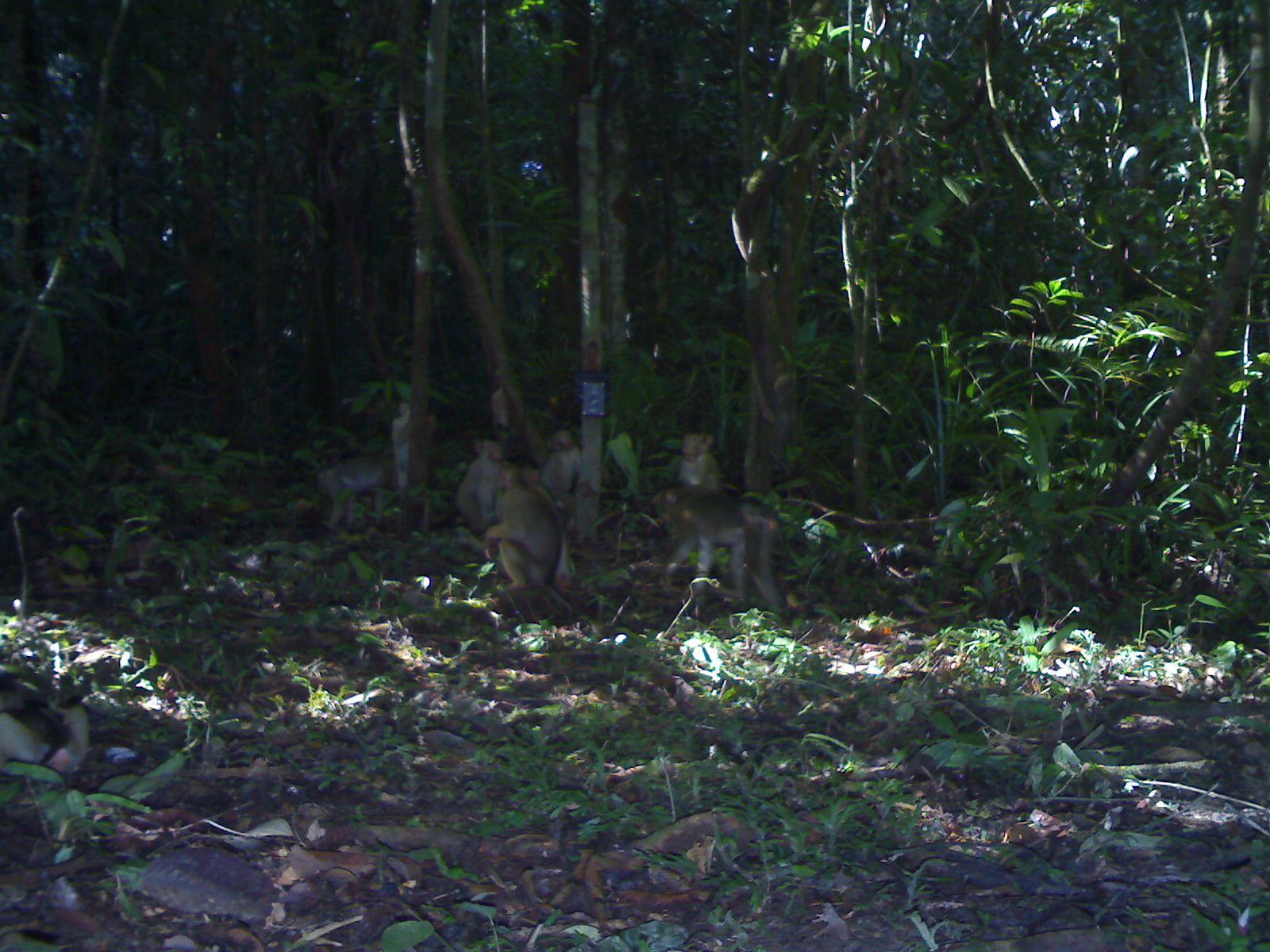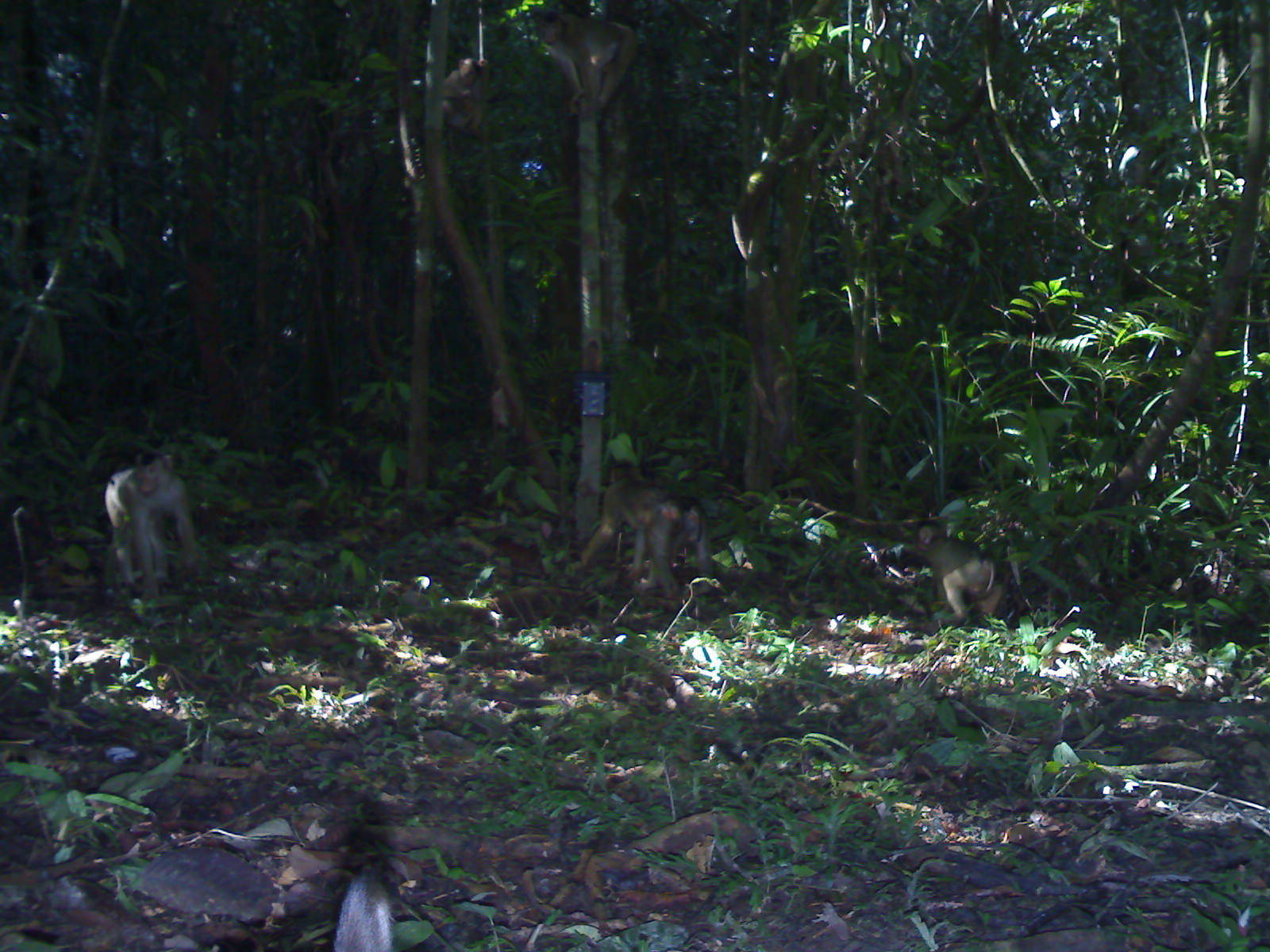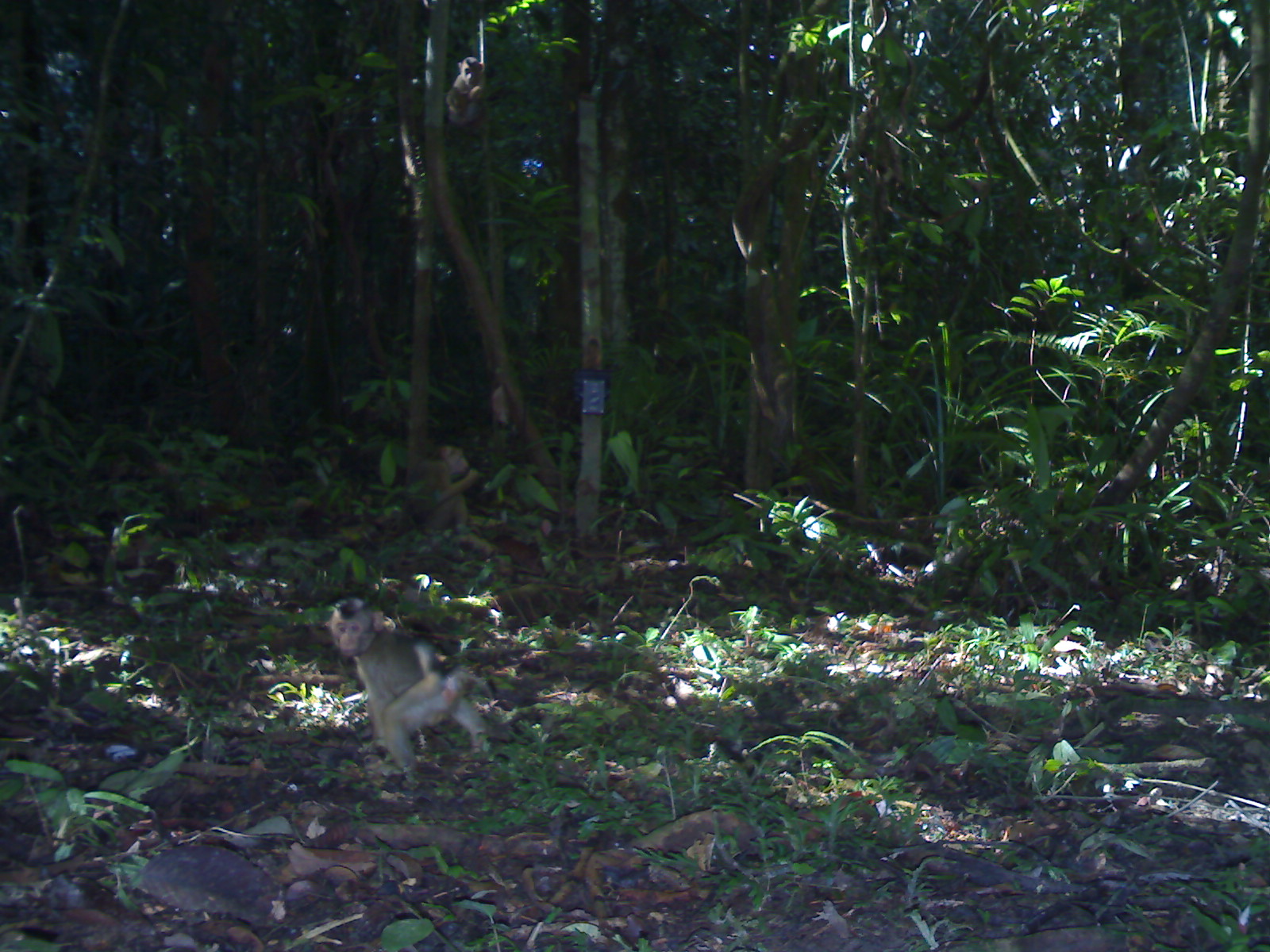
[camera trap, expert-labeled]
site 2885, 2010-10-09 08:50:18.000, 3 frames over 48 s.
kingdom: Animalia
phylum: Chordata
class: Mammalia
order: Primates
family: Cercopithecidae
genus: Macaca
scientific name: Macaca nemestrina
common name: southern pig-tailed macaque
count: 8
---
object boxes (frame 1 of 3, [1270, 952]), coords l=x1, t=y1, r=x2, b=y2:
macaca nemestrina: l=653, t=485, r=781, b=617; l=483, t=453, r=566, b=588; l=0, t=668, r=91, b=772; l=317, t=448, r=394, b=536; l=457, t=439, r=507, b=539; l=391, t=397, r=437, b=492; l=542, t=430, r=581, b=525; l=678, t=432, r=722, b=504; l=485, t=383, r=511, b=432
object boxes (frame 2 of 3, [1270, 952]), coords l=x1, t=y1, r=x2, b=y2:
macaca nemestrina: l=579, t=460, r=714, b=600; l=106, t=450, r=199, b=609; l=529, t=3, r=644, b=118; l=917, t=524, r=1005, b=629; l=336, t=863, r=399, b=952; l=440, t=56, r=491, b=150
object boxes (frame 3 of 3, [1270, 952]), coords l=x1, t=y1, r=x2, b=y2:
macaca nemestrina: l=330, t=597, r=487, b=775; l=412, t=443, r=478, b=535; l=434, t=54, r=489, b=127